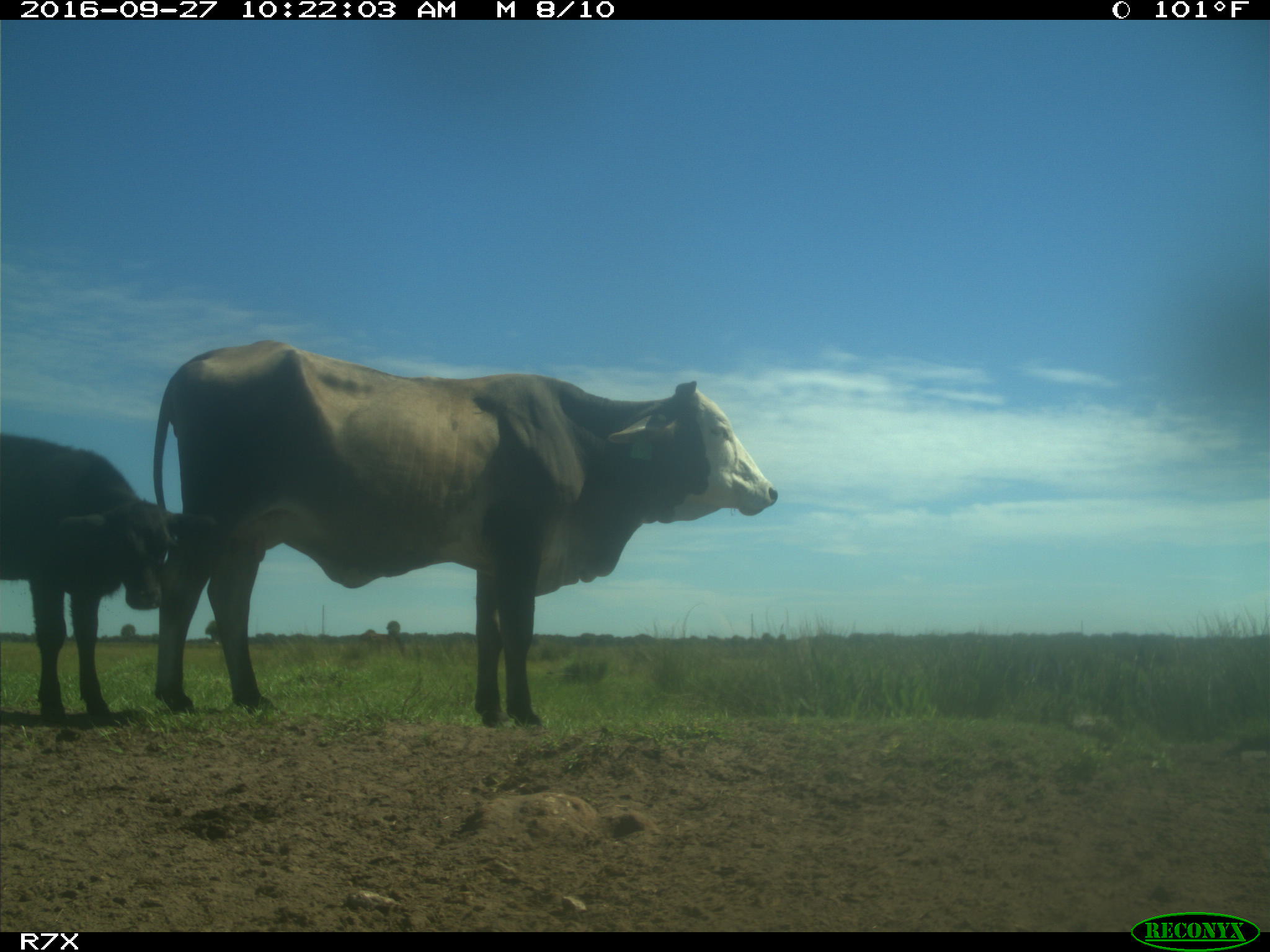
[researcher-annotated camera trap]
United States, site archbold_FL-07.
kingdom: Animalia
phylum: Chordata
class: Mammalia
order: Artiodactyla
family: Bovidae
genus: Bos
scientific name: Bos taurus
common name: domestic cow